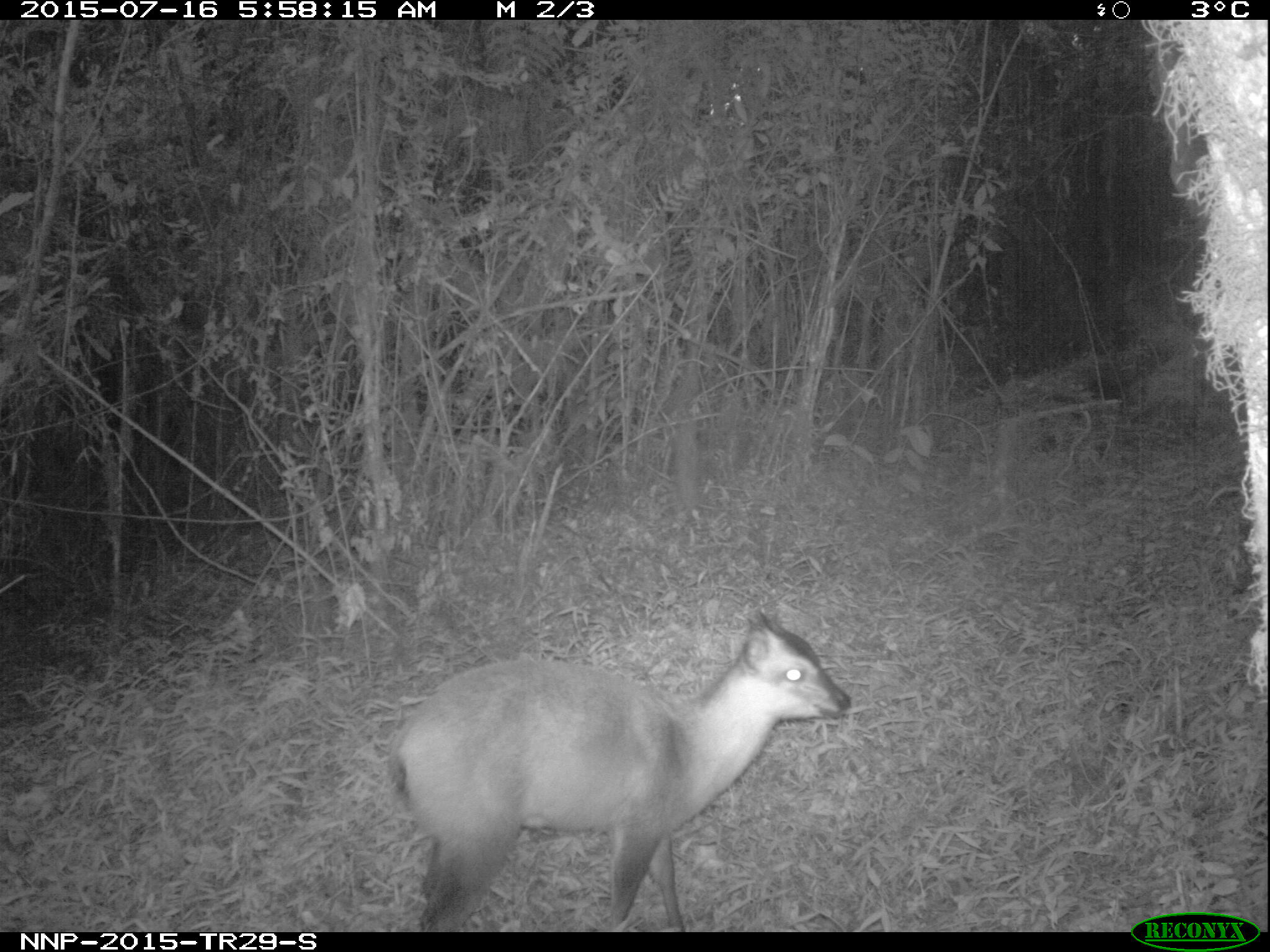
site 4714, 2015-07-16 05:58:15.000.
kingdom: Animalia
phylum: Chordata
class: Mammalia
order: Artiodactyla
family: Bovidae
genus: Cephalophus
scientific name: Cephalophus nigrifrons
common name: black-fronted duiker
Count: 1.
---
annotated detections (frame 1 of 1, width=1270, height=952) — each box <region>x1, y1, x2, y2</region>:
cephalophus nigrifrons: <region>380, 608, 853, 932</region>